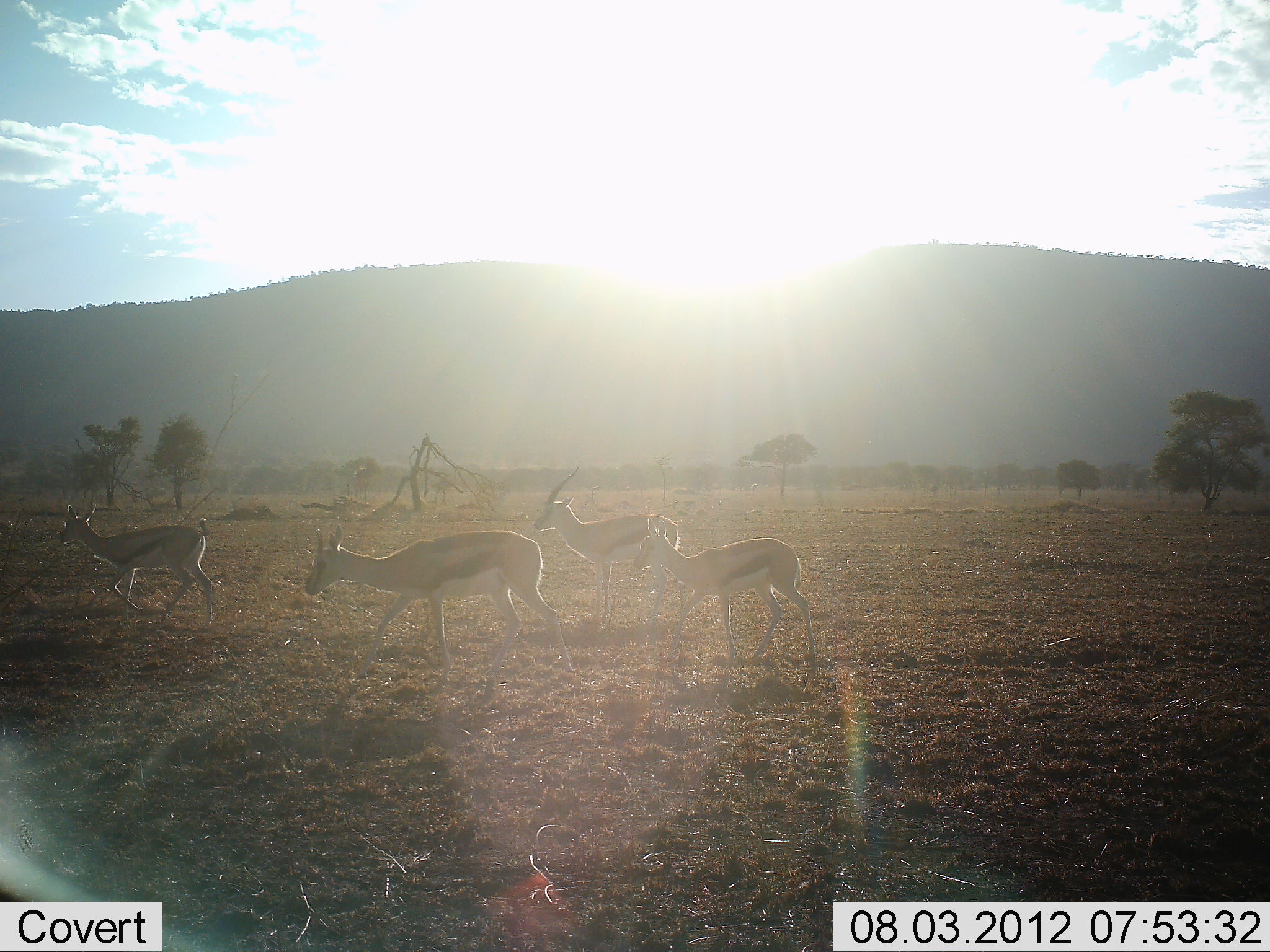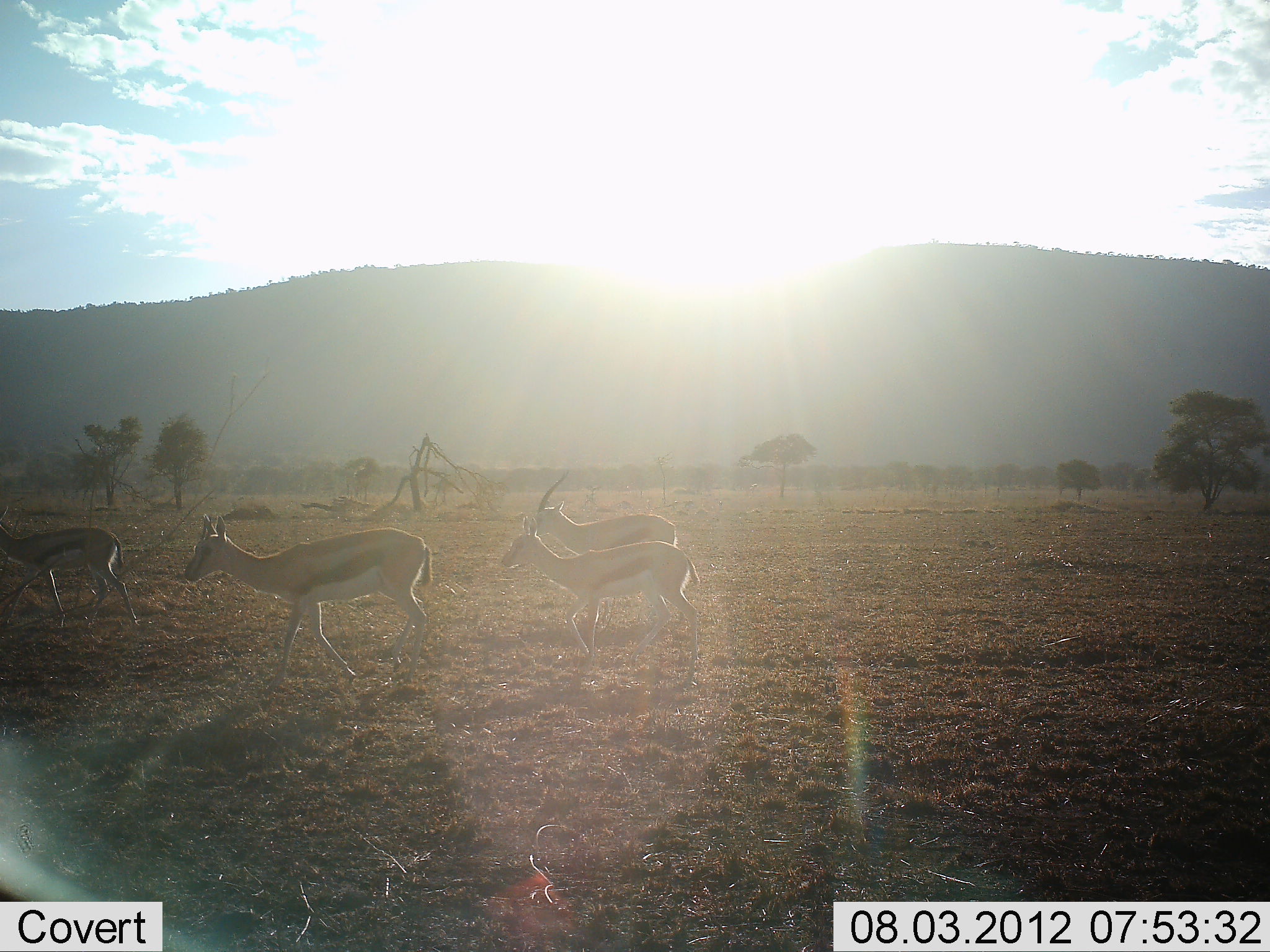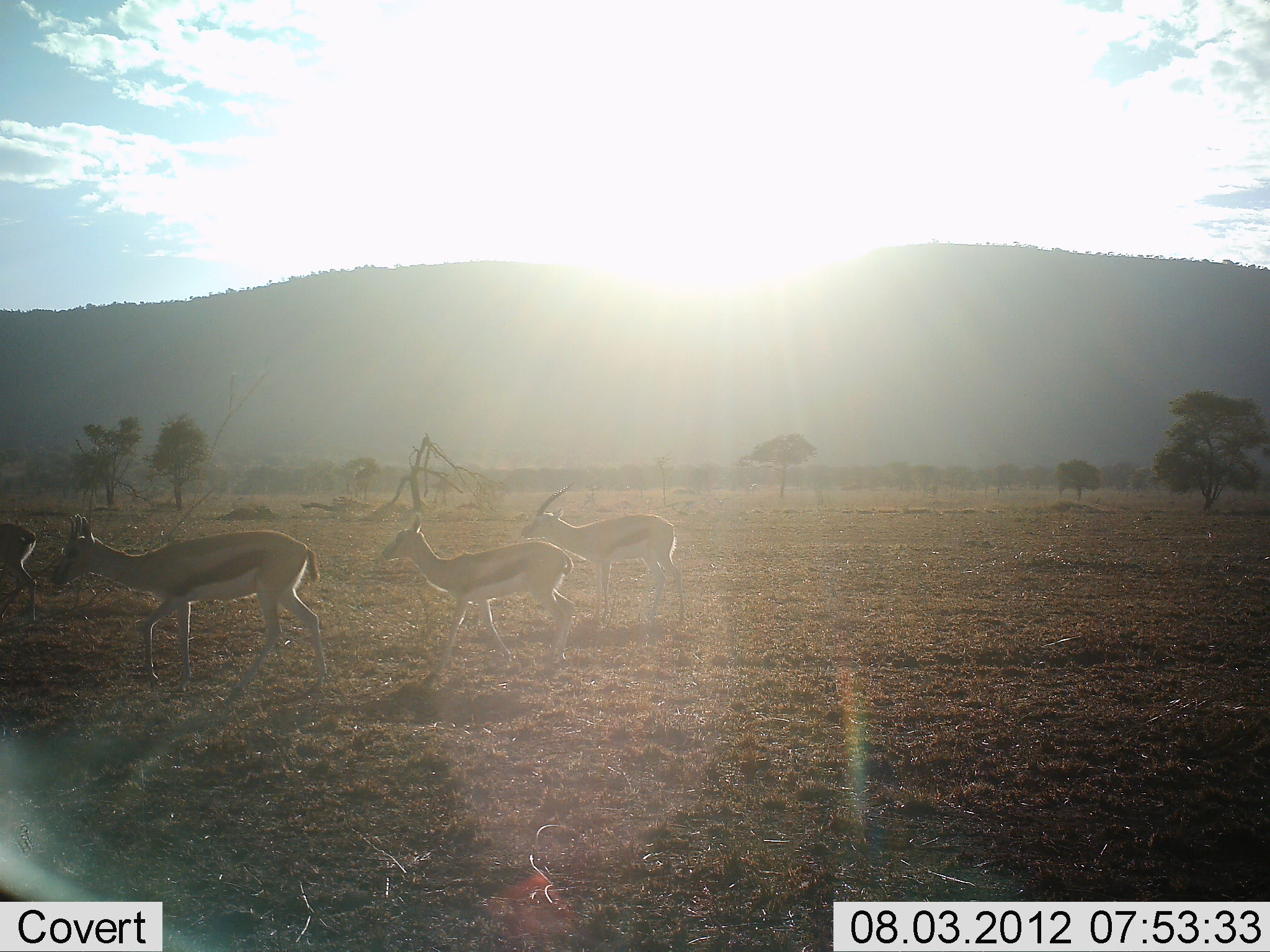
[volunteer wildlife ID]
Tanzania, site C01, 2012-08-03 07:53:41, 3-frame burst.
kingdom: Animalia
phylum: Chordata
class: Mammalia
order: Artiodactyla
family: Bovidae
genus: Eudorcas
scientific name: Eudorcas thomsonii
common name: thomson's gazelle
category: gazellethomsons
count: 4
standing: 10%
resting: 0%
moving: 90%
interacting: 0%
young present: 0%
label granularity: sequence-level